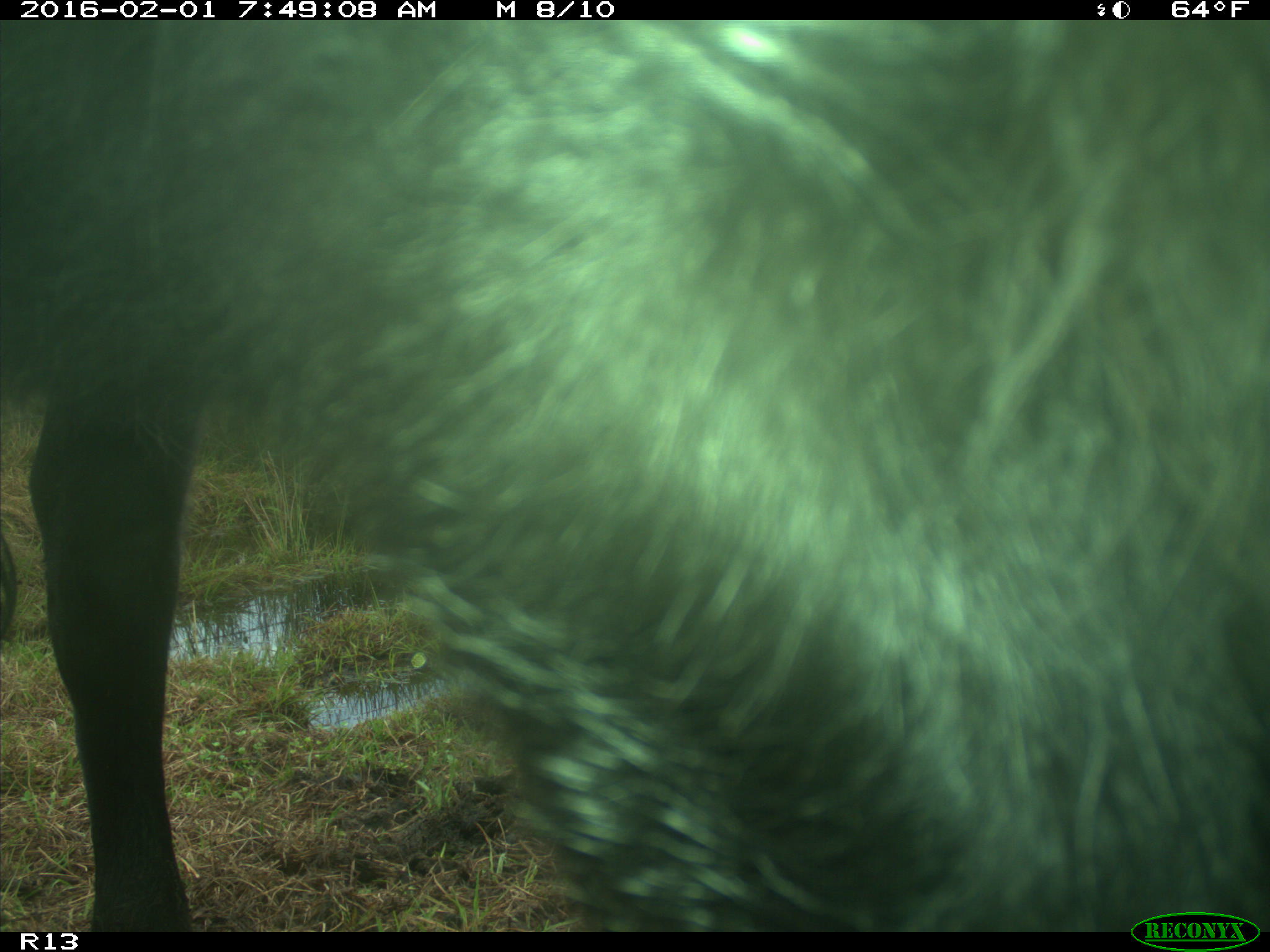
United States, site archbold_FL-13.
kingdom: Animalia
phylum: Chordata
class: Mammalia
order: Artiodactyla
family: Bovidae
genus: Bos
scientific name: Bos taurus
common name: domestic cow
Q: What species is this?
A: Bos taurus (domestic cow).